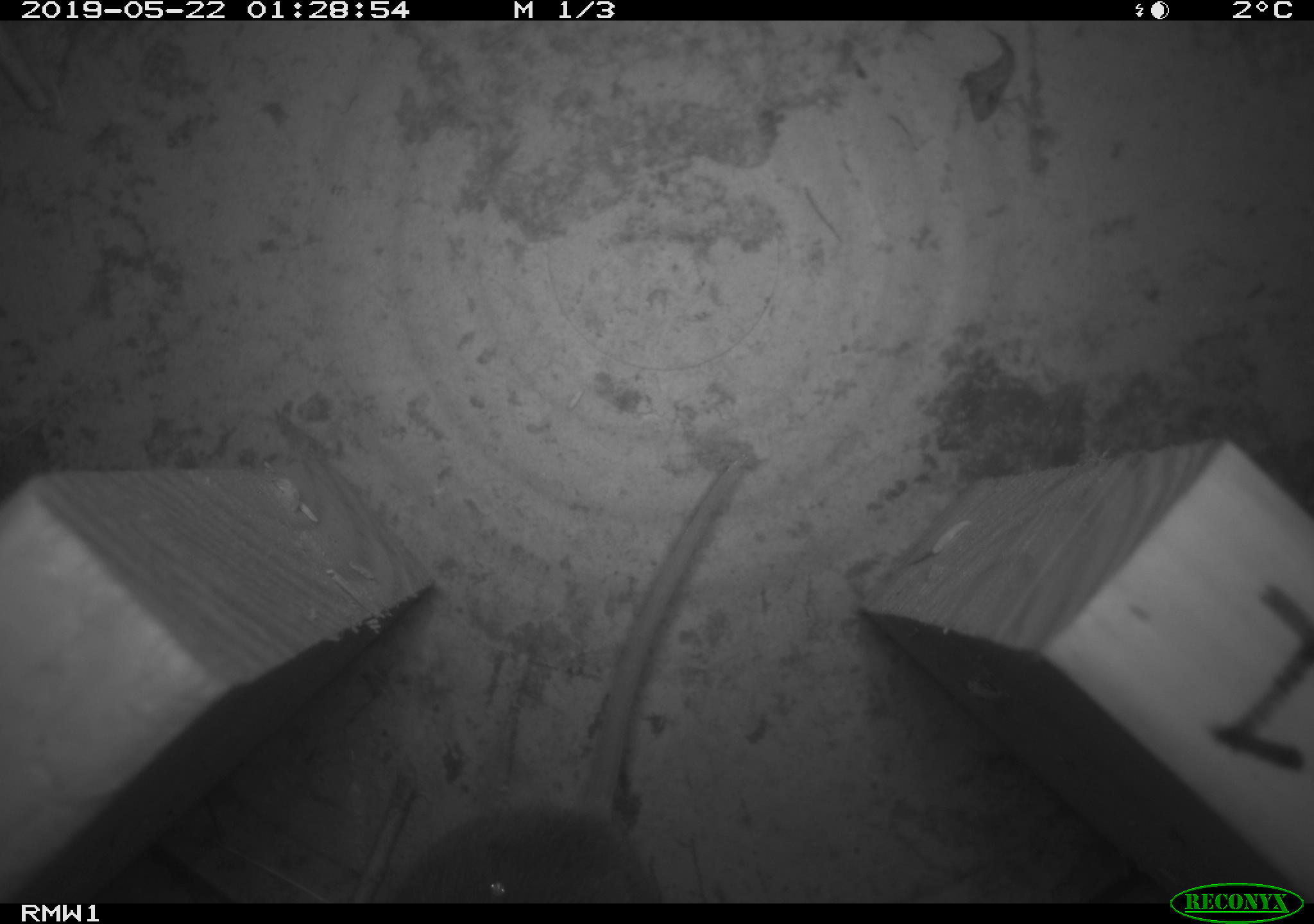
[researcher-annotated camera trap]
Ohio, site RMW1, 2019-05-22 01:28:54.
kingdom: Animalia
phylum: Chordata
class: Mammalia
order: Rodentia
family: Cricetidae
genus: Peromyscus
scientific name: Peromyscus leucopus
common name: white-footed mouse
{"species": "white-footed mouse (Peromyscus leucopus)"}